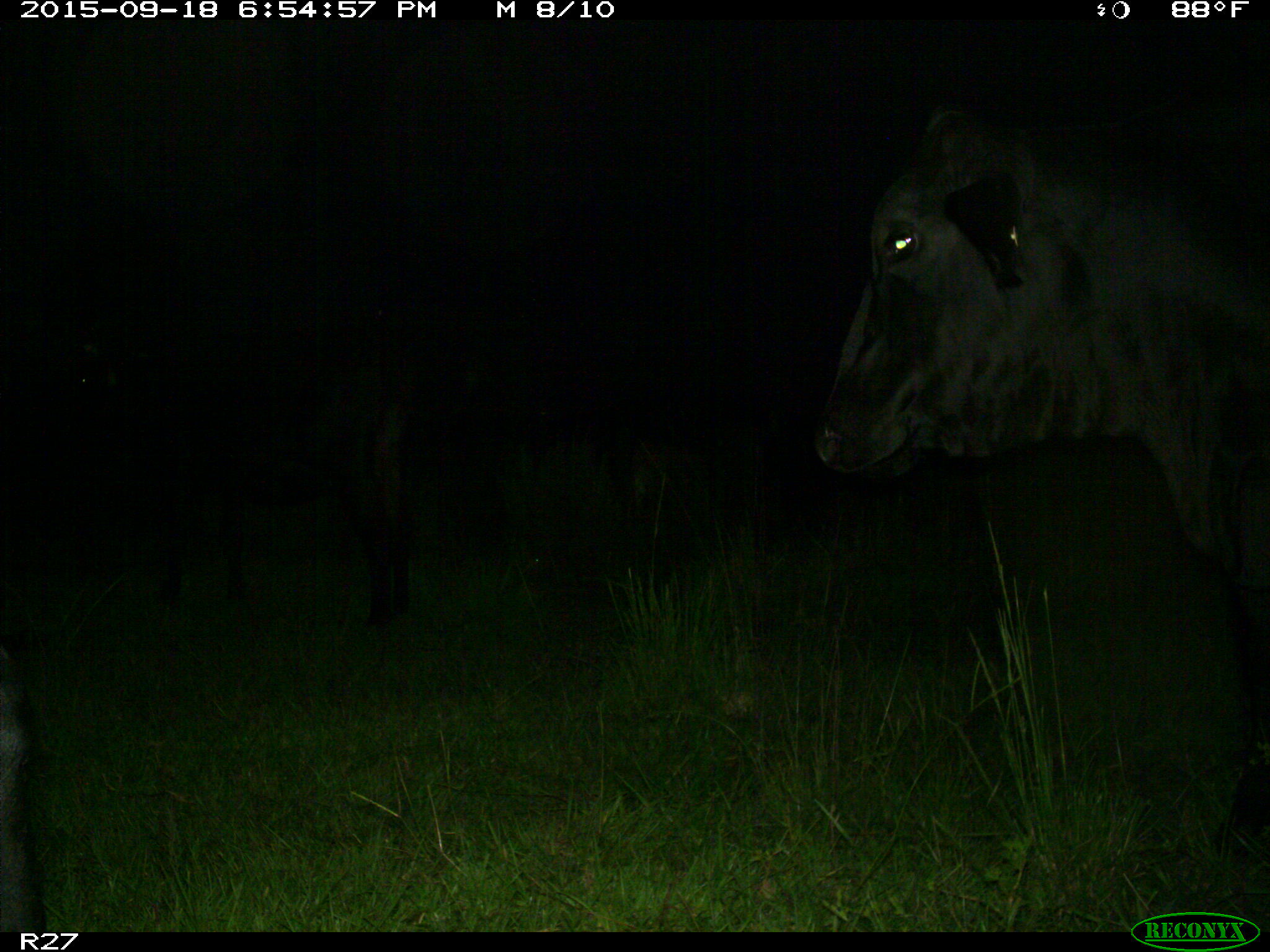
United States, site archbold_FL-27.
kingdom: Animalia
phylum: Chordata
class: Mammalia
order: Artiodactyla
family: Bovidae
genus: Bos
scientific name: Bos taurus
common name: domestic cow